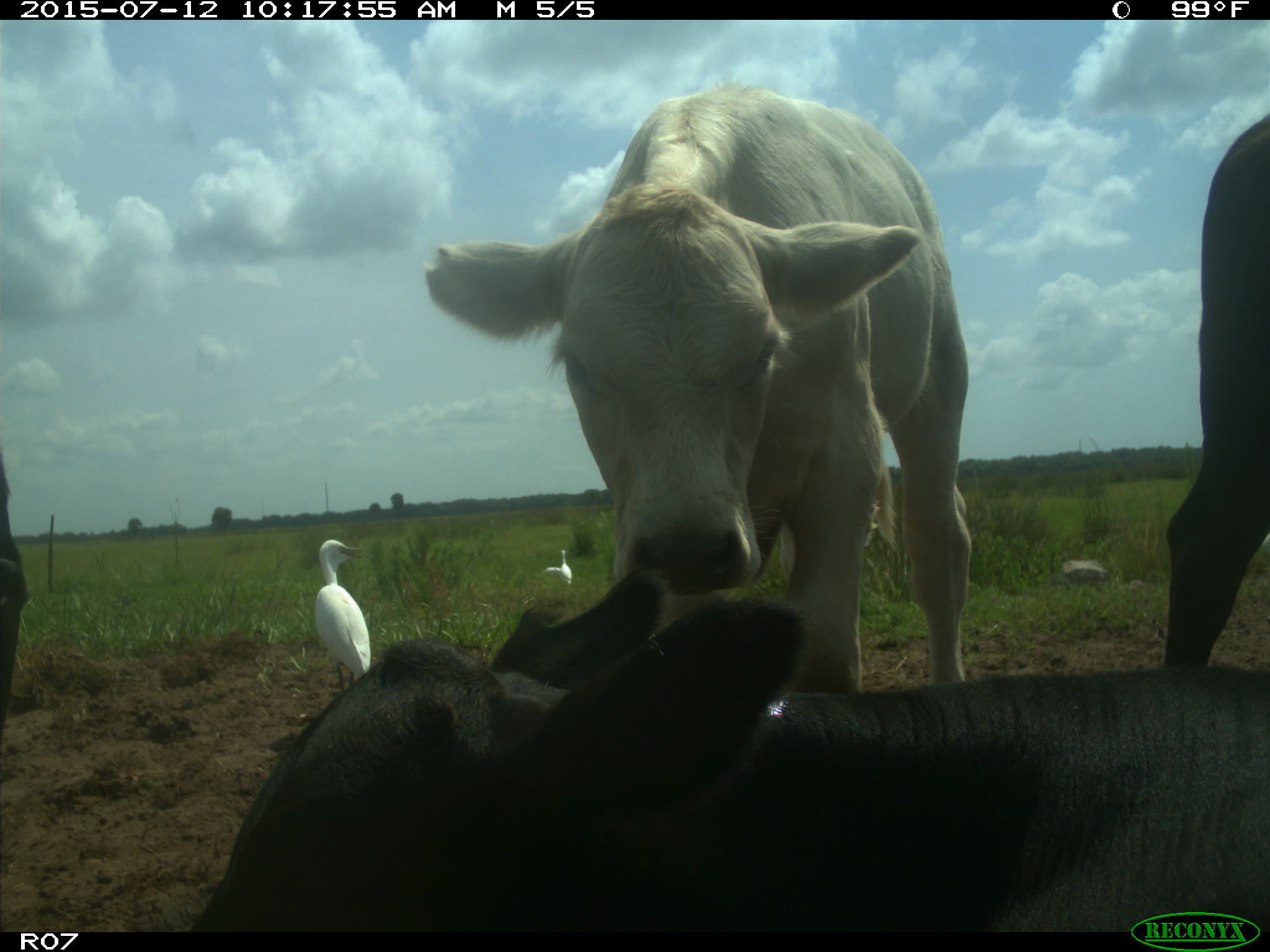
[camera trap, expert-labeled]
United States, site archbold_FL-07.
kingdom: Animalia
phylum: Chordata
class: Mammalia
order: Artiodactyla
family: Bovidae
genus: Bos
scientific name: Bos taurus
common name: domestic cow